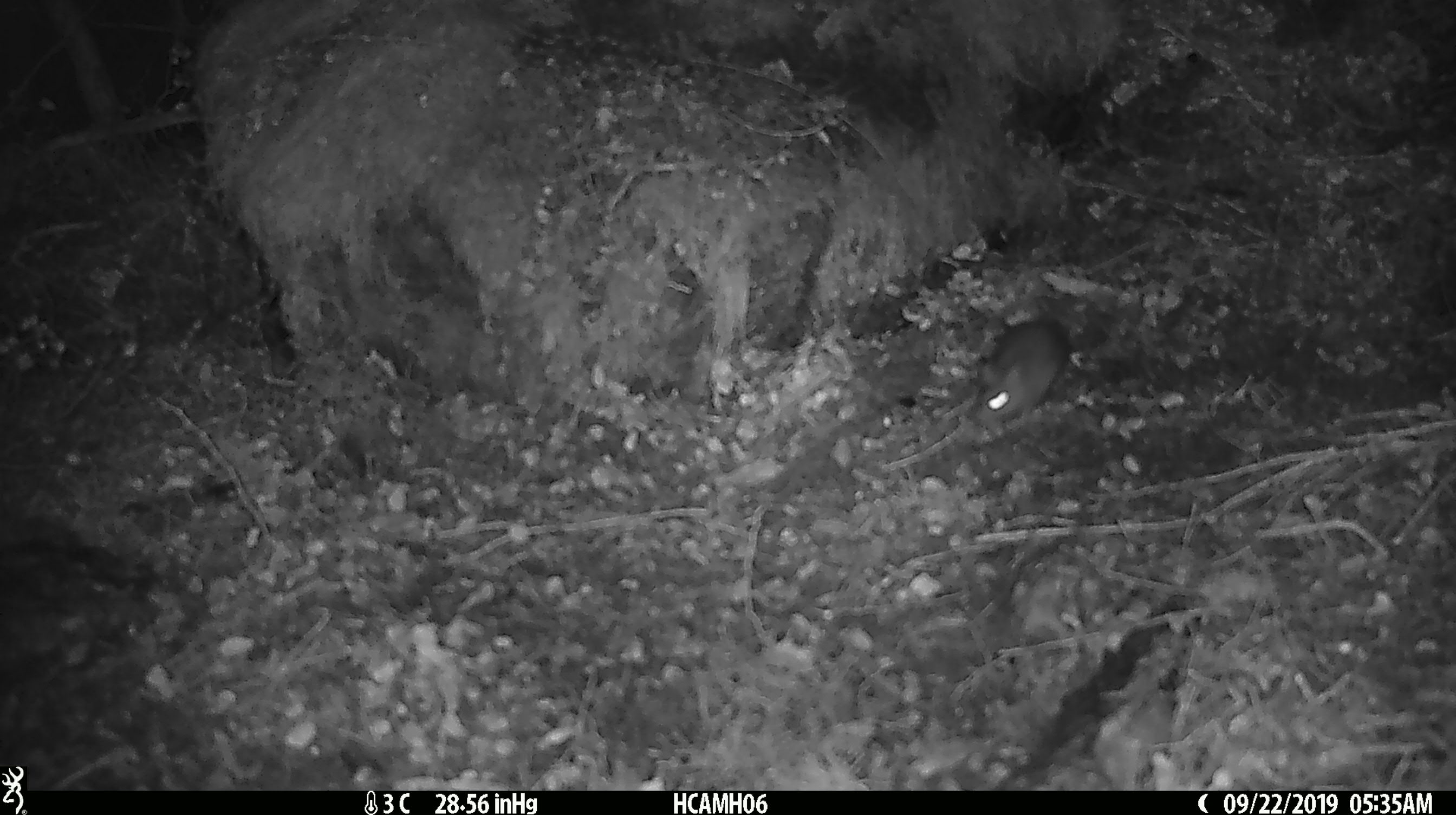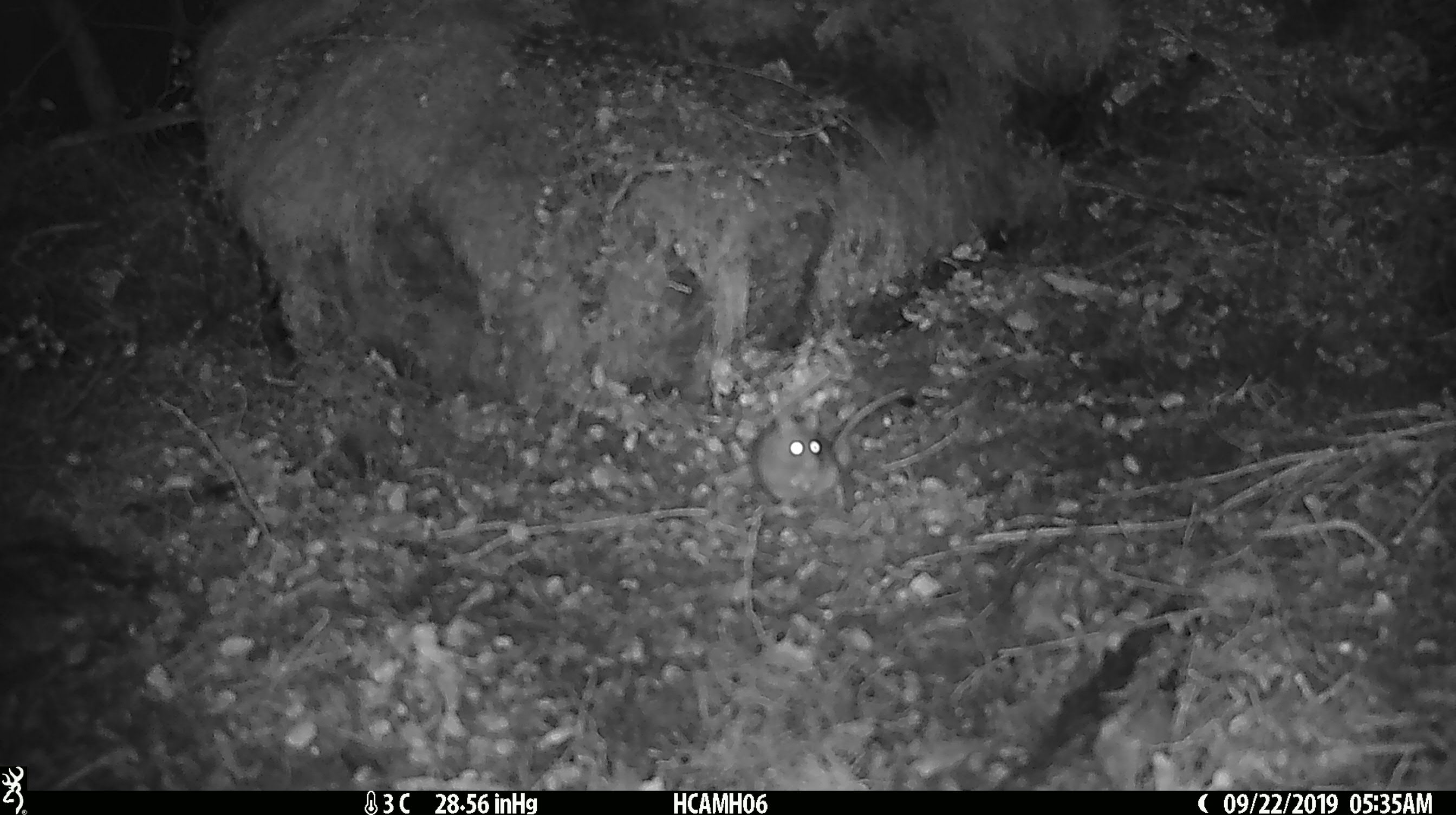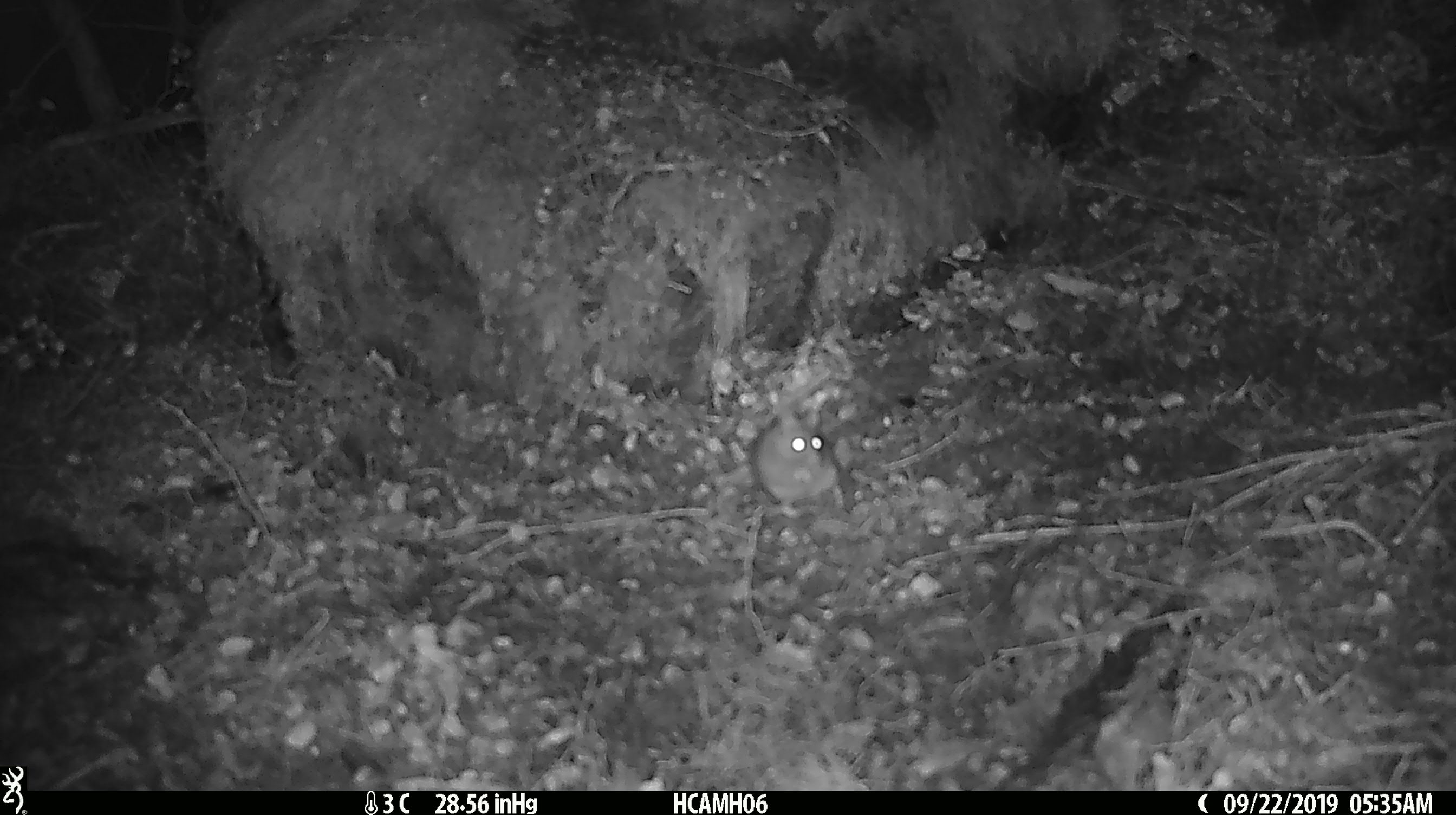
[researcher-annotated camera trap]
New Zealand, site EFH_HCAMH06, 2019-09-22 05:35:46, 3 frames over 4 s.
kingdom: Animalia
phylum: Chordata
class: Mammalia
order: Rodentia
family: Muridae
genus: Mus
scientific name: Mus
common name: mouse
Mouse (Mus).